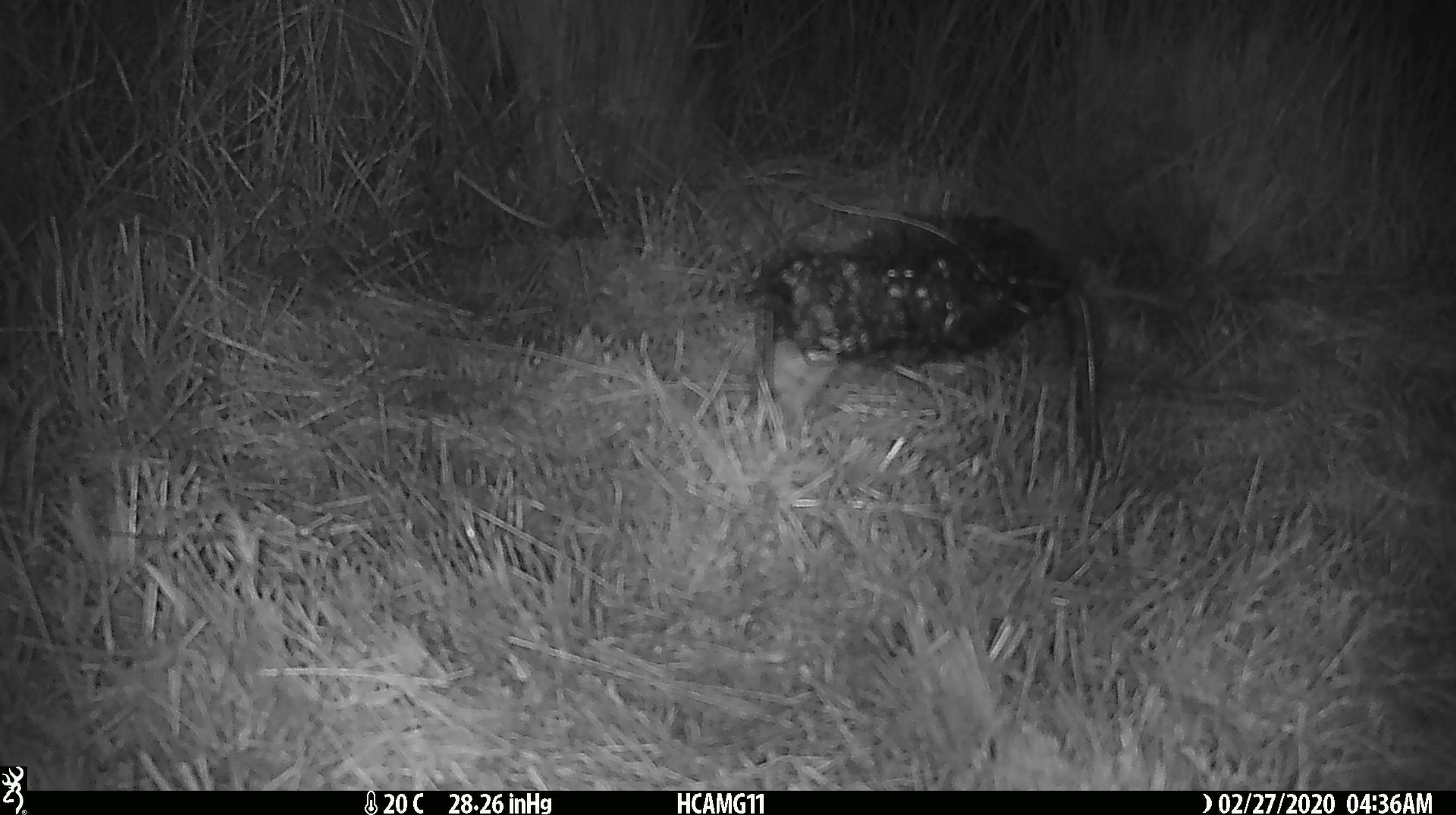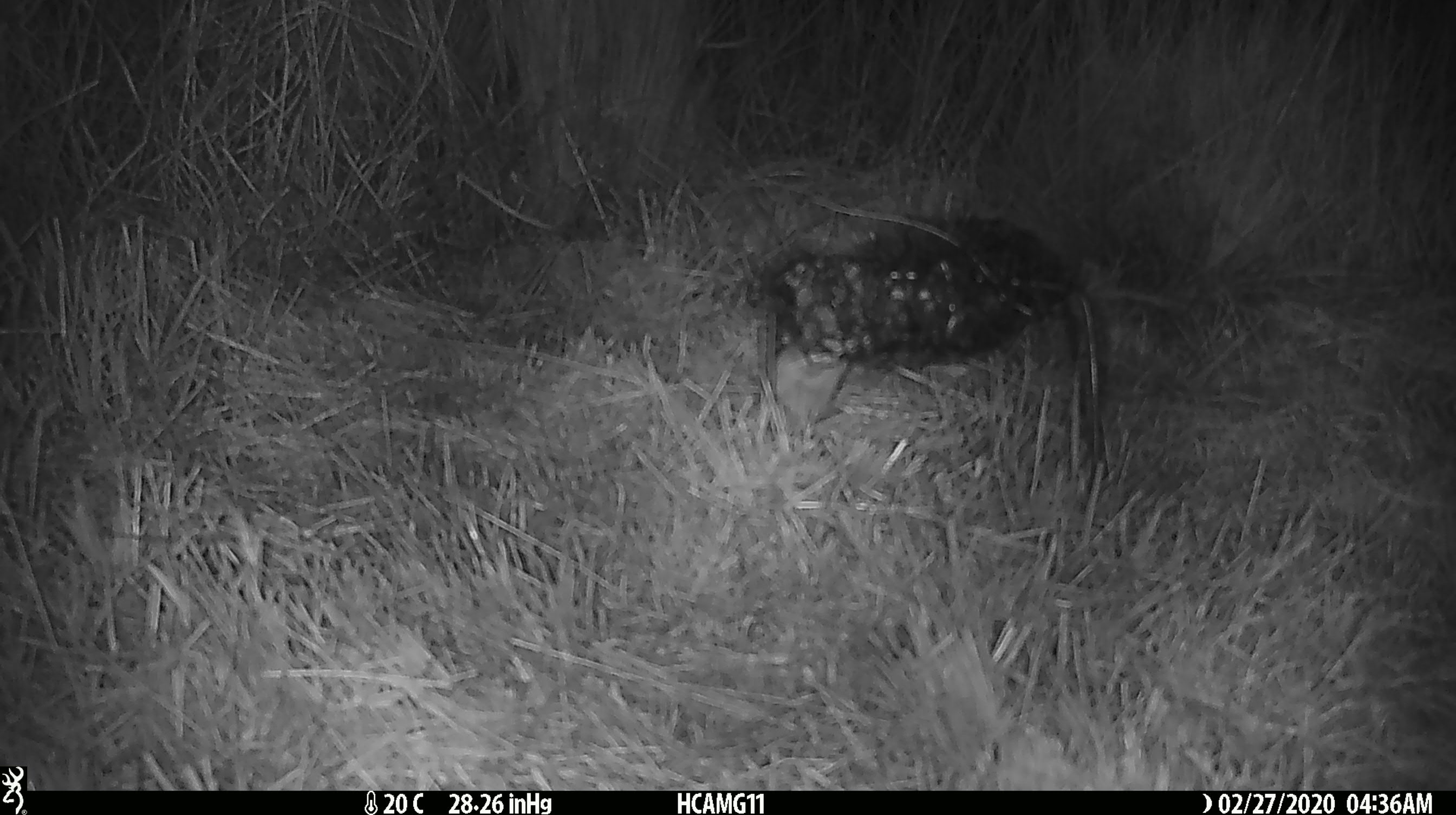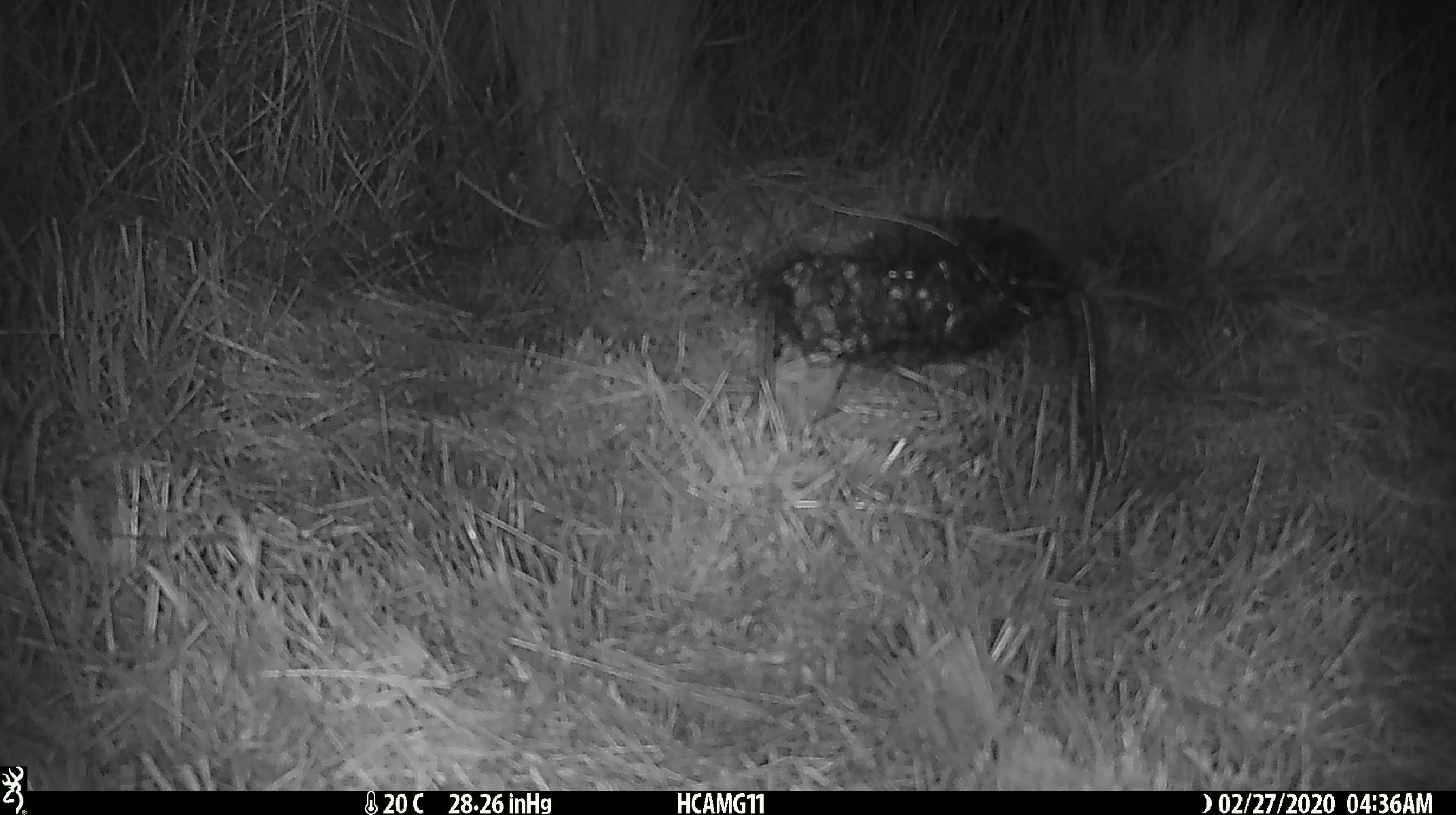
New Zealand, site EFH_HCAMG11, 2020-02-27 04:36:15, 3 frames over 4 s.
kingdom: Animalia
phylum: Chordata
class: Mammalia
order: Rodentia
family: Muridae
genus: Mus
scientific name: Mus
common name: mouse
Mouse (Mus).